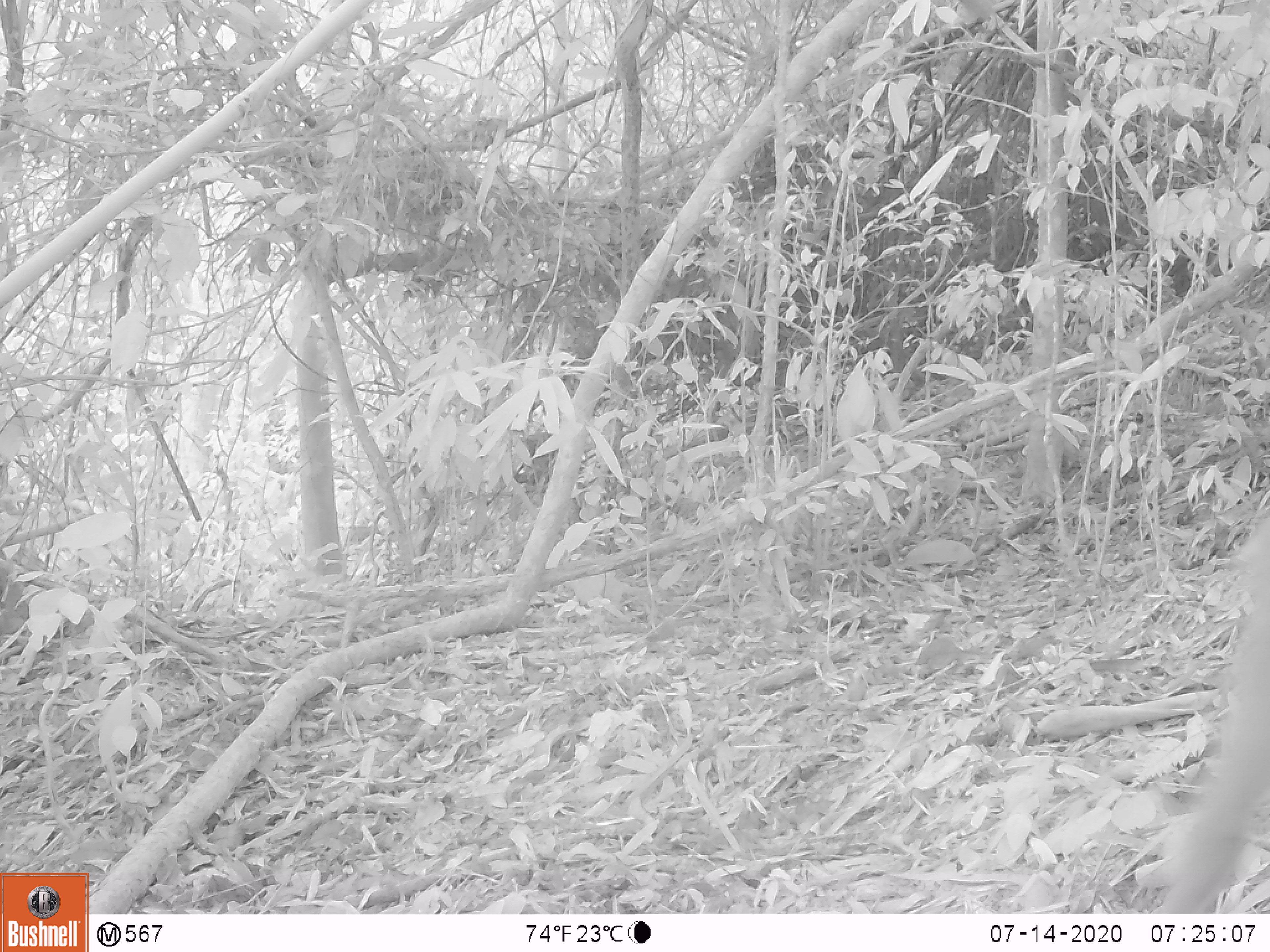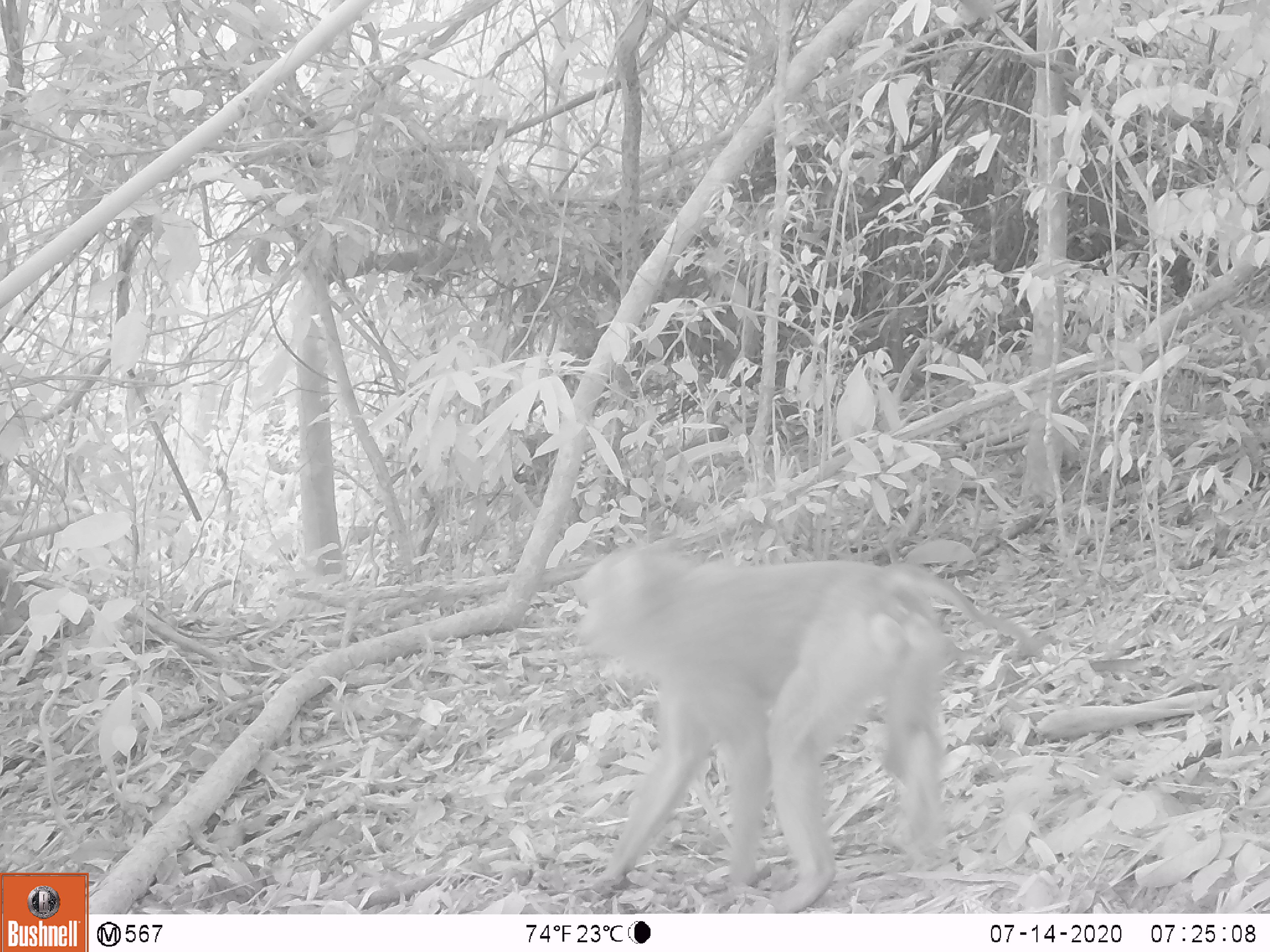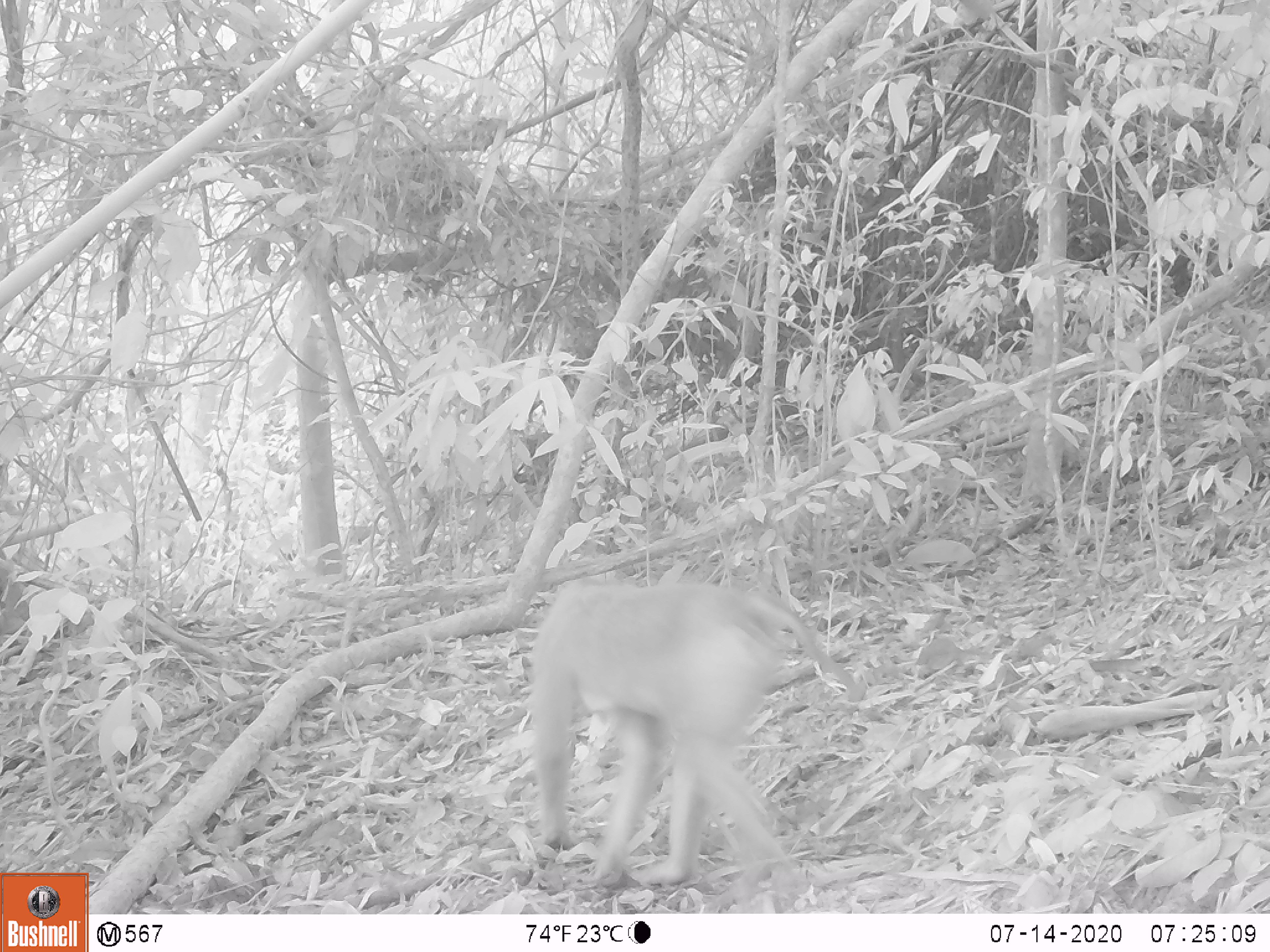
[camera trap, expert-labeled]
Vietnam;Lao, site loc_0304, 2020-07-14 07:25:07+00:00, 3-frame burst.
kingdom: Animalia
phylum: Chordata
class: Mammalia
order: Primates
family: Cercopithecidae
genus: Macaca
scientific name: Macaca nemestrina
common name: pig-tailed macaque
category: pig tailed macaque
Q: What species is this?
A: Pig tailed macaque (pig-tailed macaque) (Macaca nemestrina).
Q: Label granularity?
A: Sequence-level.